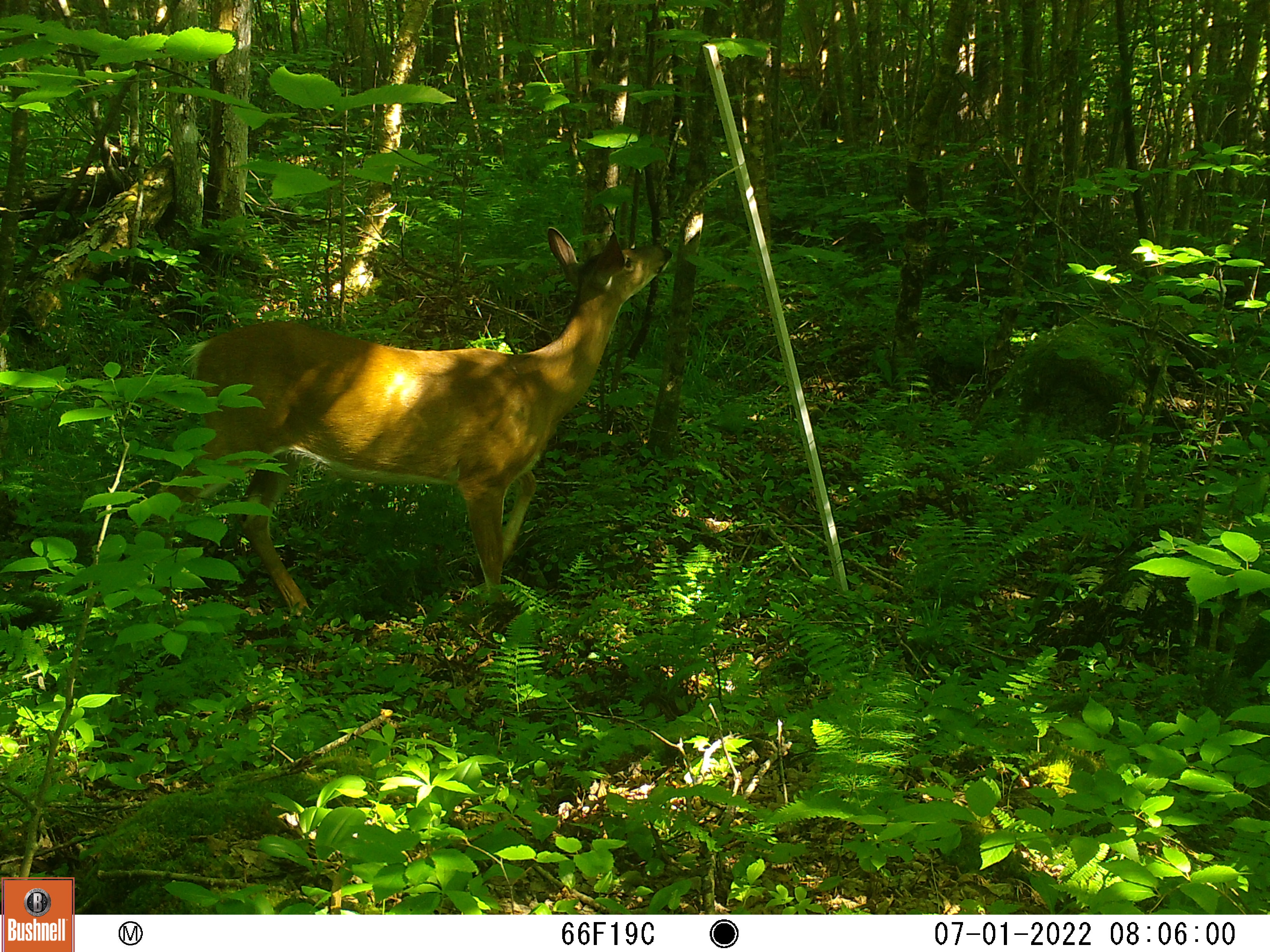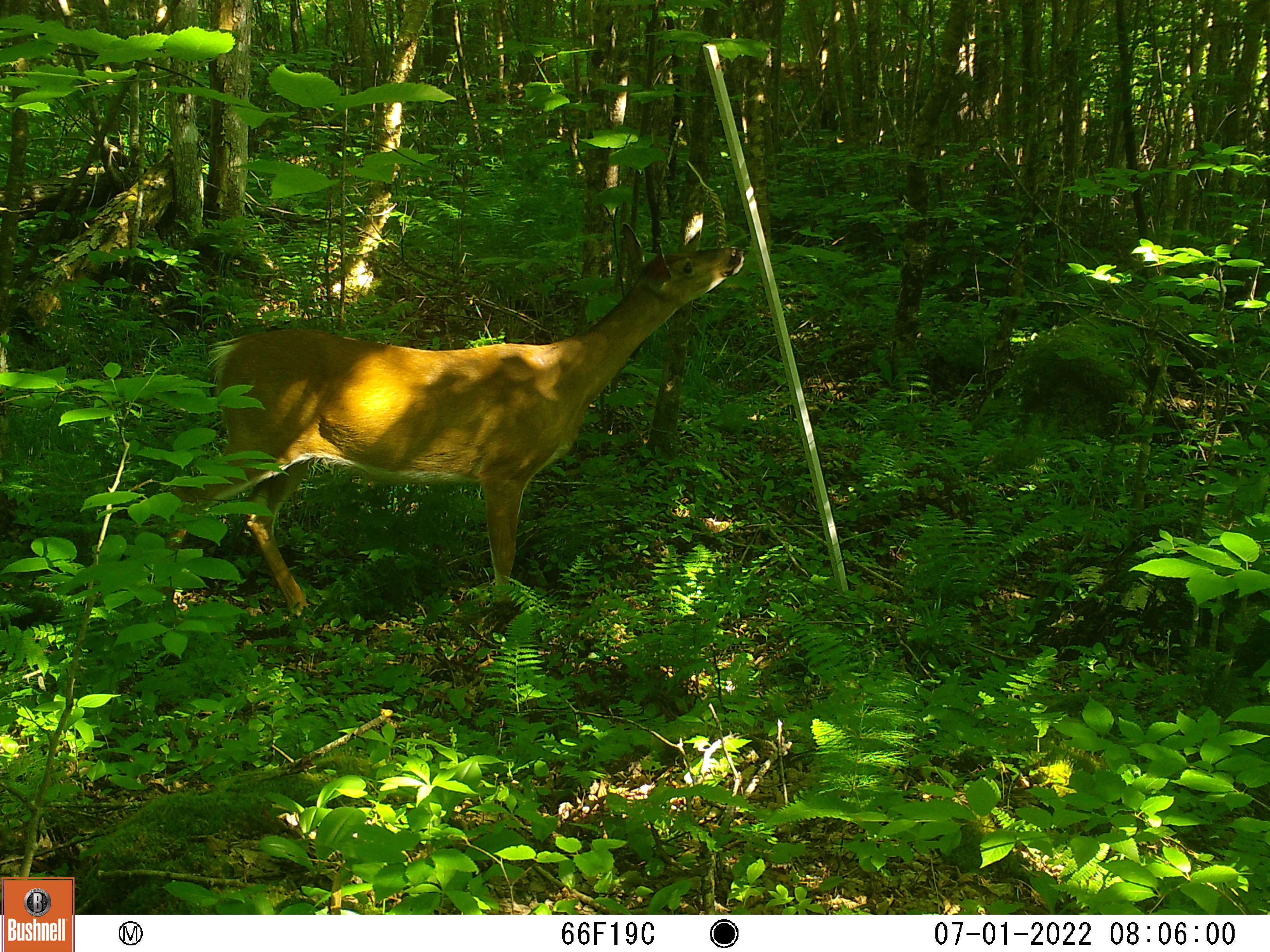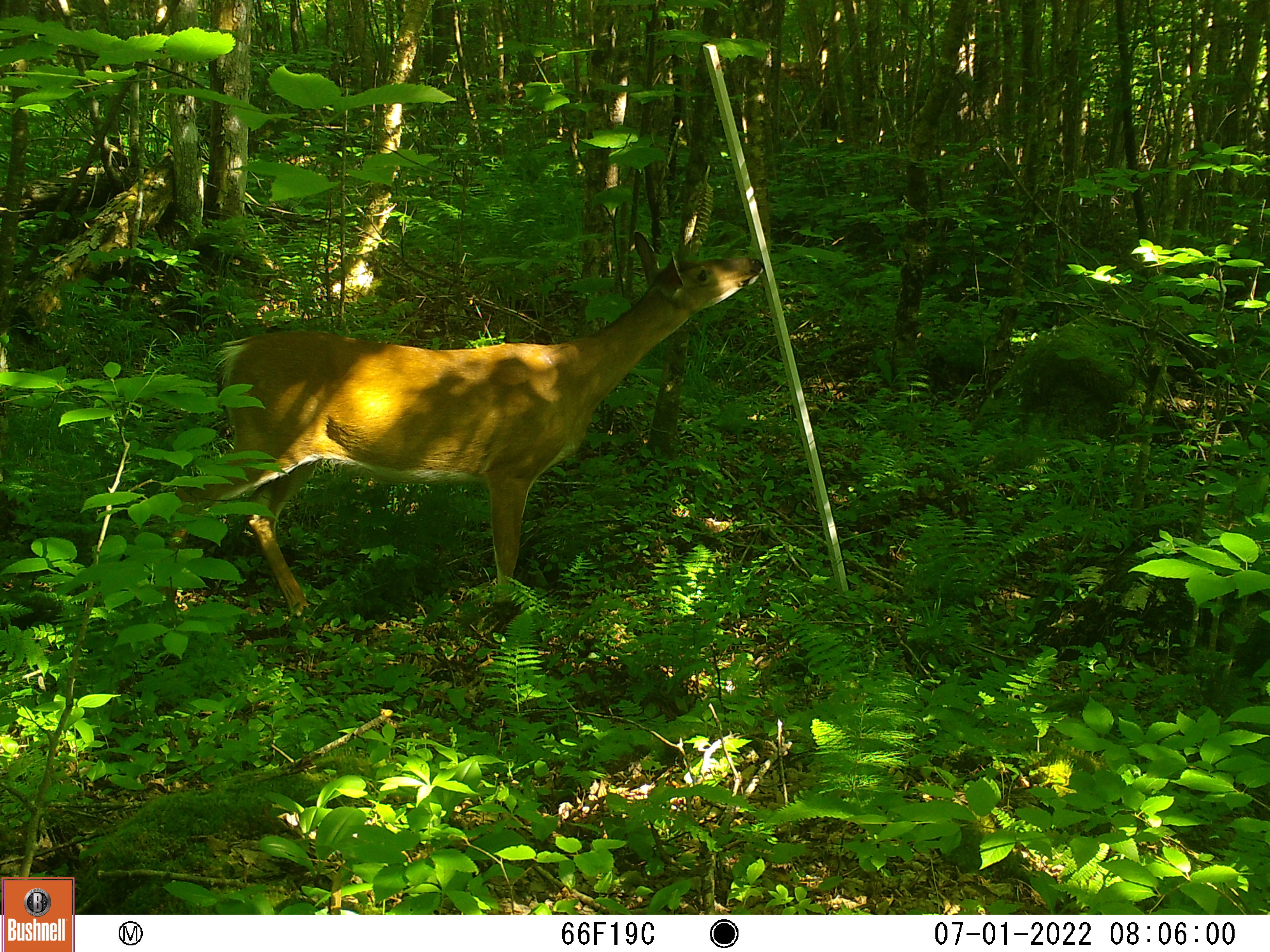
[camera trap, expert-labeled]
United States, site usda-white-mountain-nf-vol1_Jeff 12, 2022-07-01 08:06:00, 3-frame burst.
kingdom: Animalia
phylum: Chordata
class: Mammalia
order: Artiodactyla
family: Cervidae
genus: Odocoileus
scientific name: Odocoileus virginianus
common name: white-tailed deer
White-tailed deer (Odocoileus virginianus).